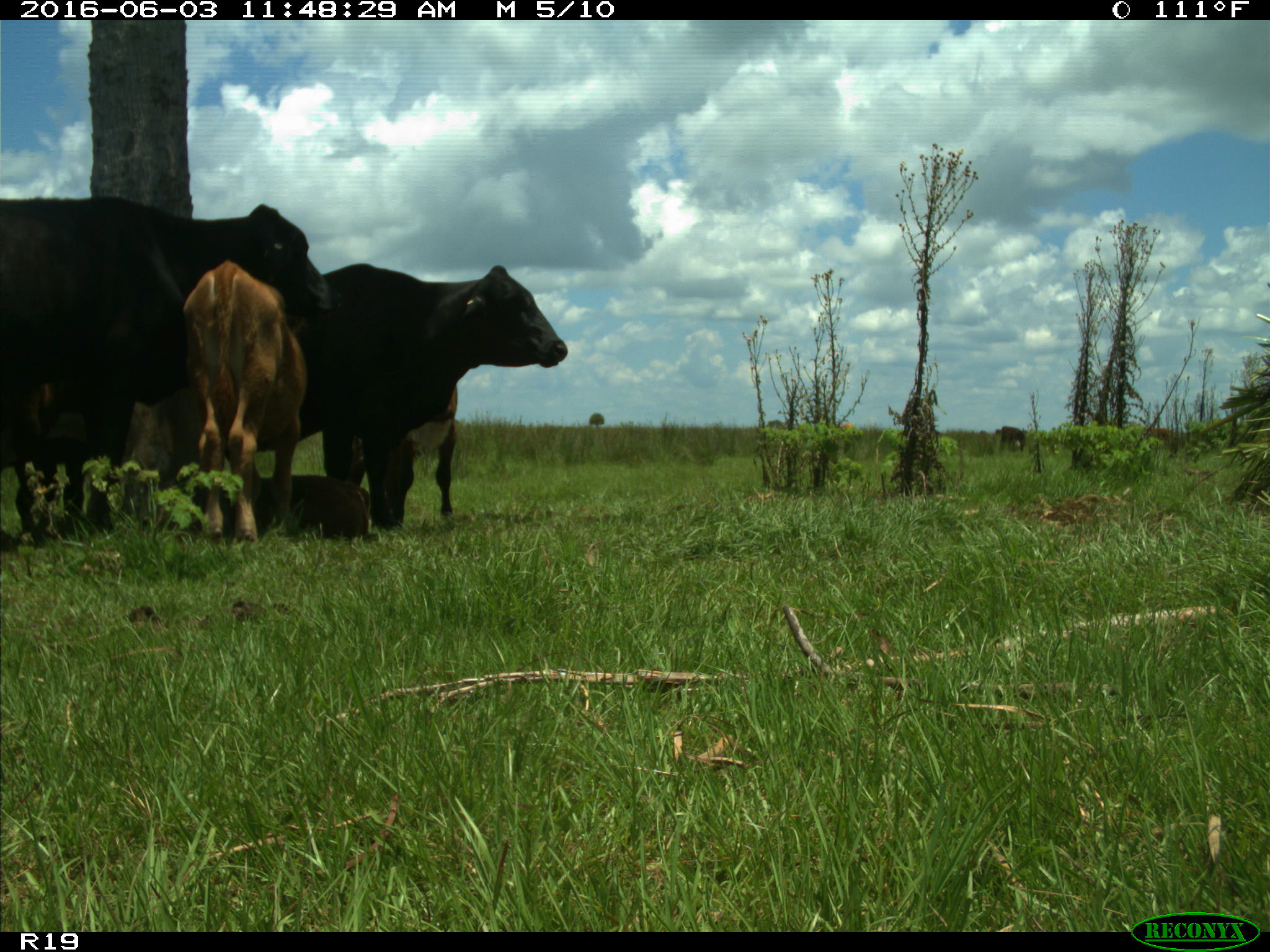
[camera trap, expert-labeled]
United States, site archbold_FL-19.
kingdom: Animalia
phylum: Chordata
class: Mammalia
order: Artiodactyla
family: Bovidae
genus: Bos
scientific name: Bos taurus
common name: domestic cow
Bos taurus (domestic cow).